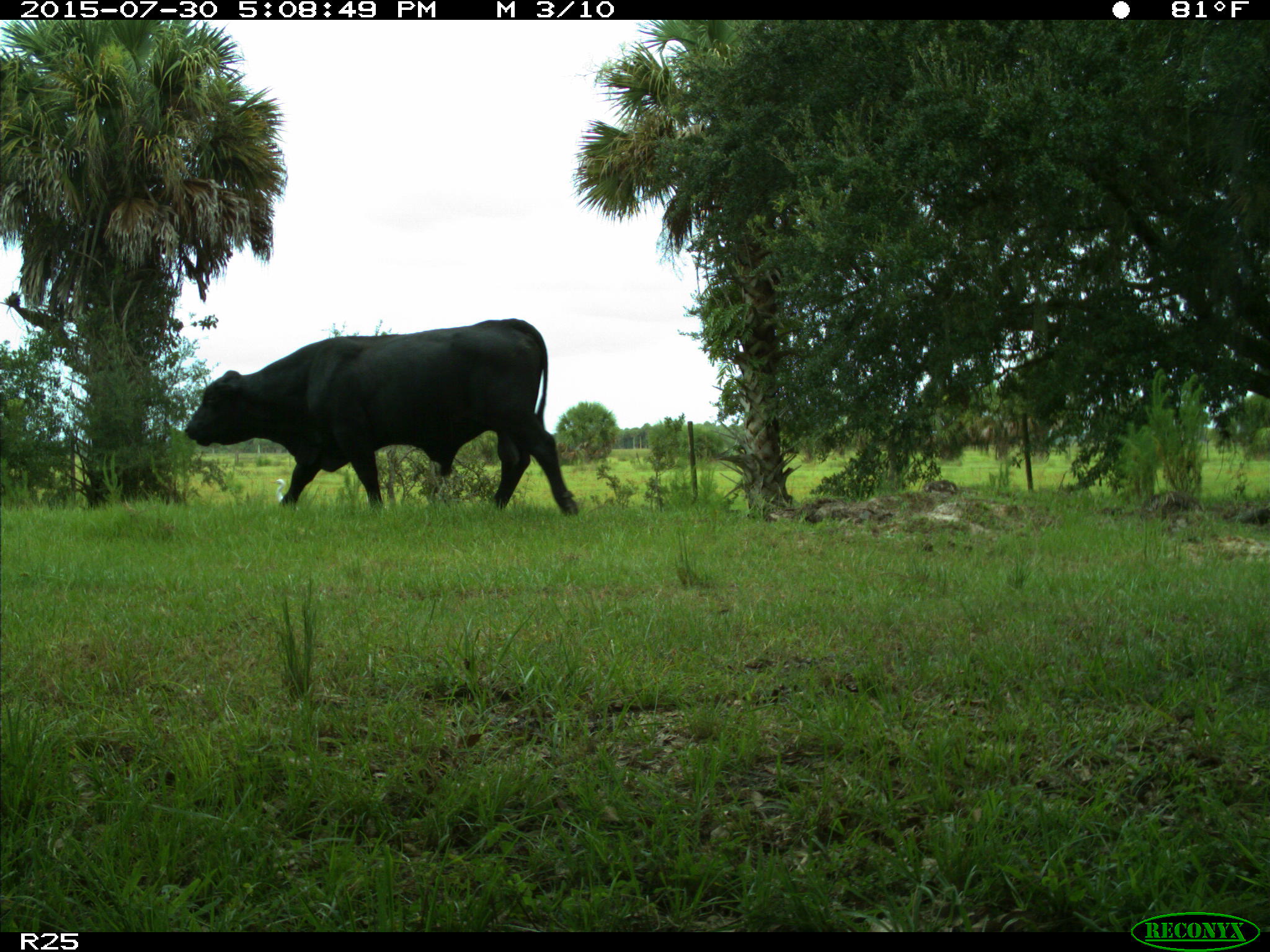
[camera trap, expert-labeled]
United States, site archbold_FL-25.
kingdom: Animalia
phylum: Chordata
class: Mammalia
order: Artiodactyla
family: Bovidae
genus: Bos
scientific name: Bos taurus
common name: domestic cow